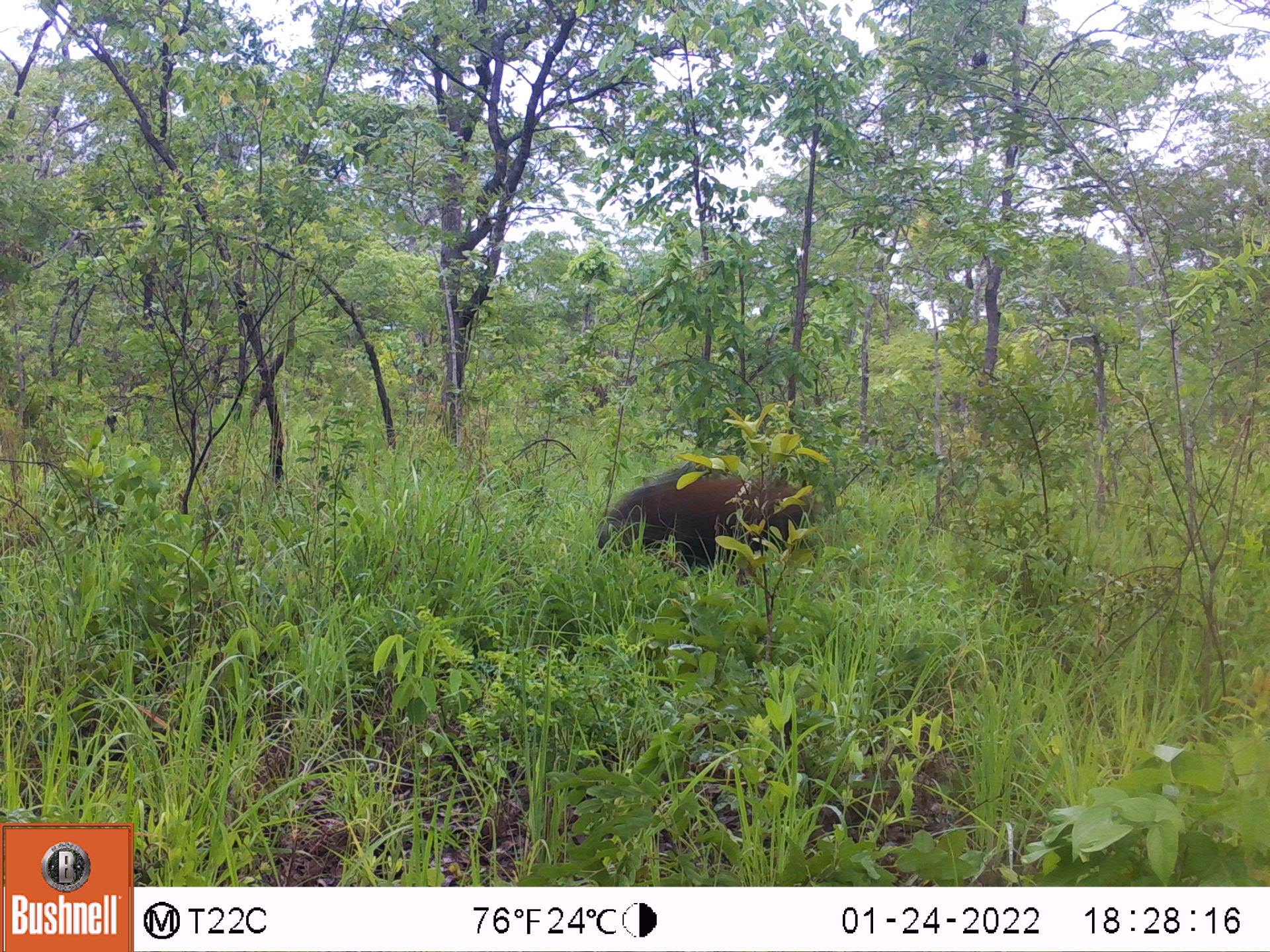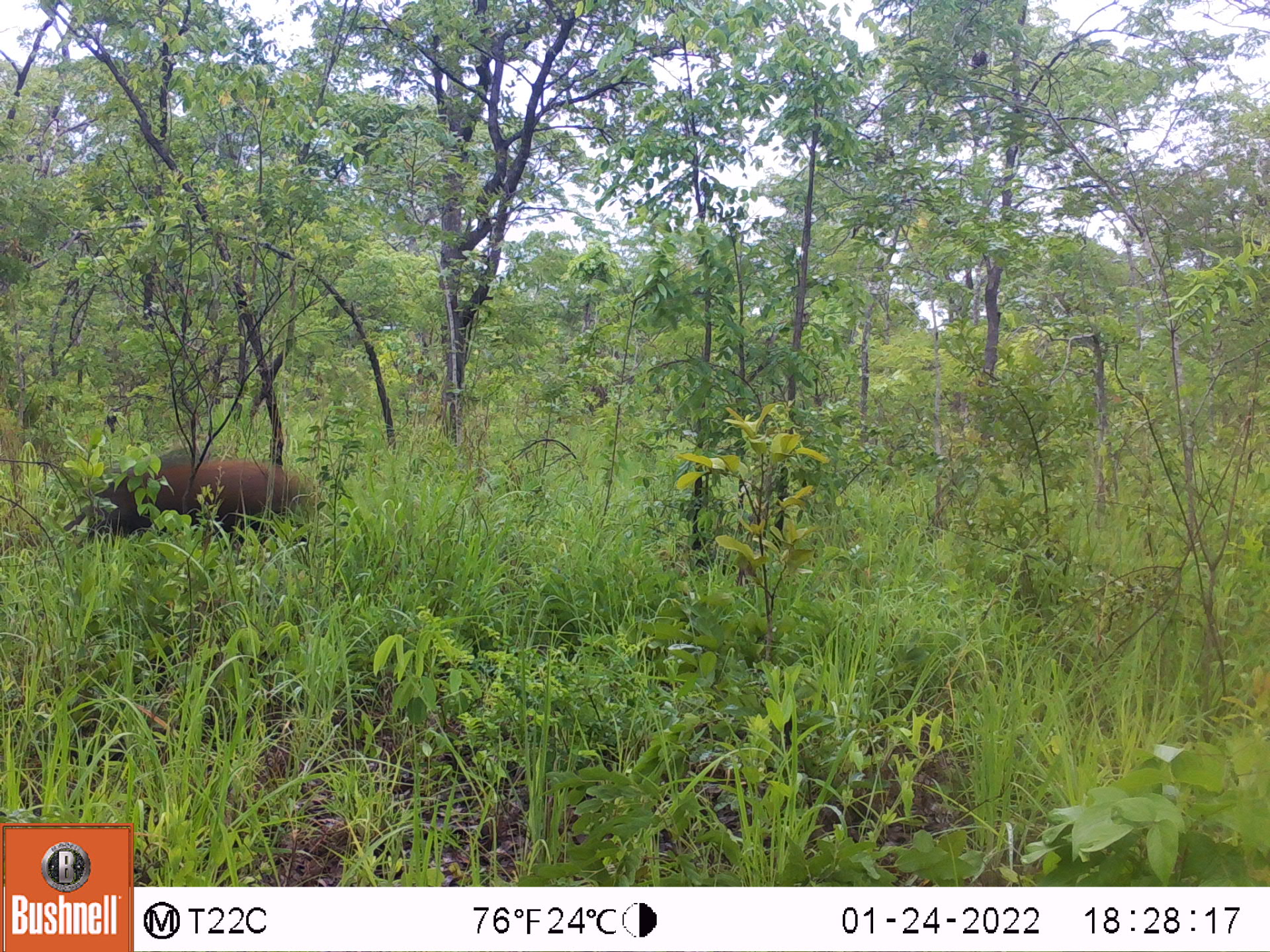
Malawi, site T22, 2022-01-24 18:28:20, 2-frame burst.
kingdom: Animalia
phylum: Chordata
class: Mammalia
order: Artiodactyla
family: Suidae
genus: Potamochoerus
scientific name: Potamochoerus larvatus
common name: bushpig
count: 1